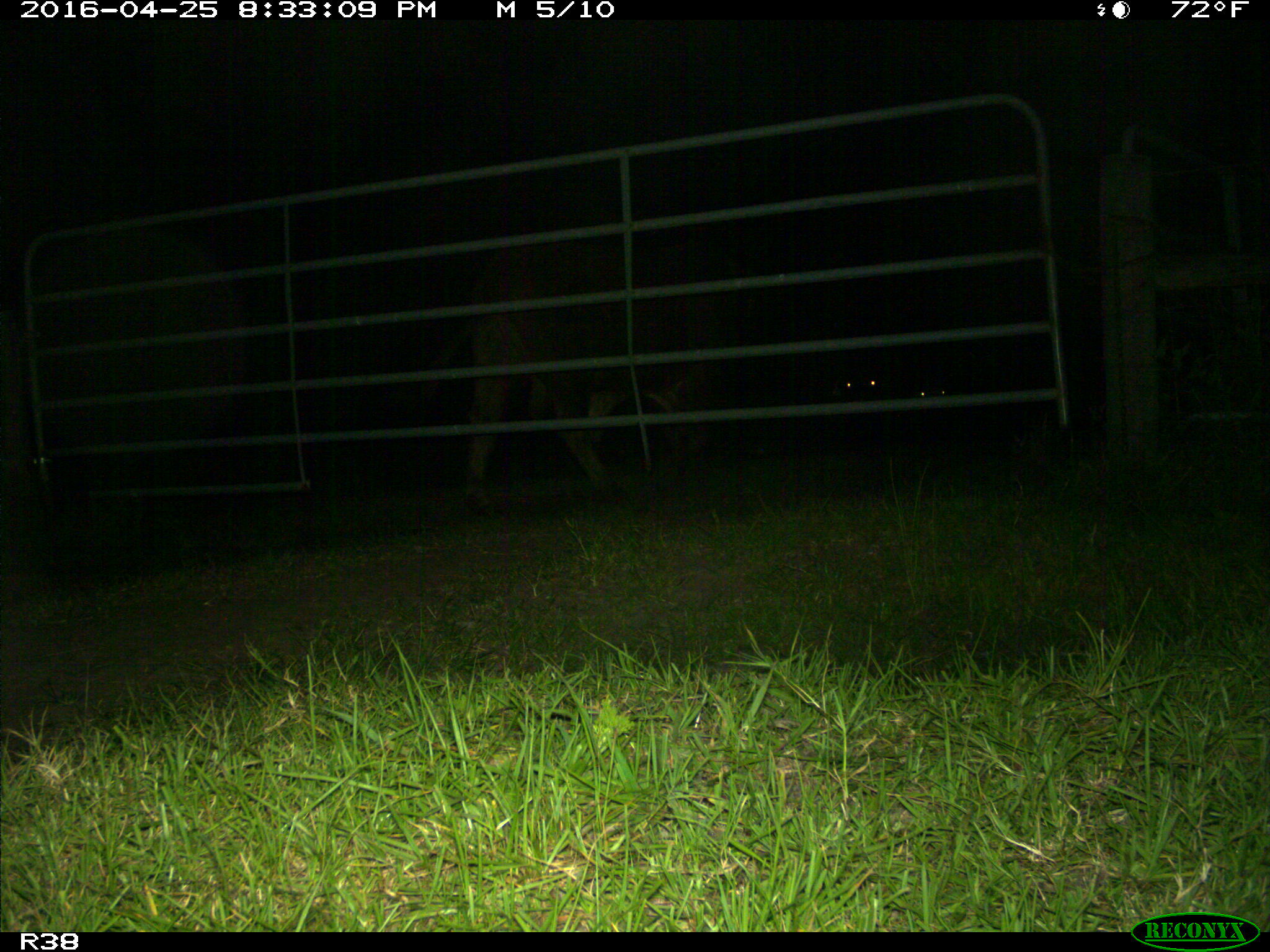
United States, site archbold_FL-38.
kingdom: Animalia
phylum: Chordata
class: Mammalia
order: Artiodactyla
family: Bovidae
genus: Bos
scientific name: Bos taurus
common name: domestic cow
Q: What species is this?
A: Bos taurus (domestic cow).